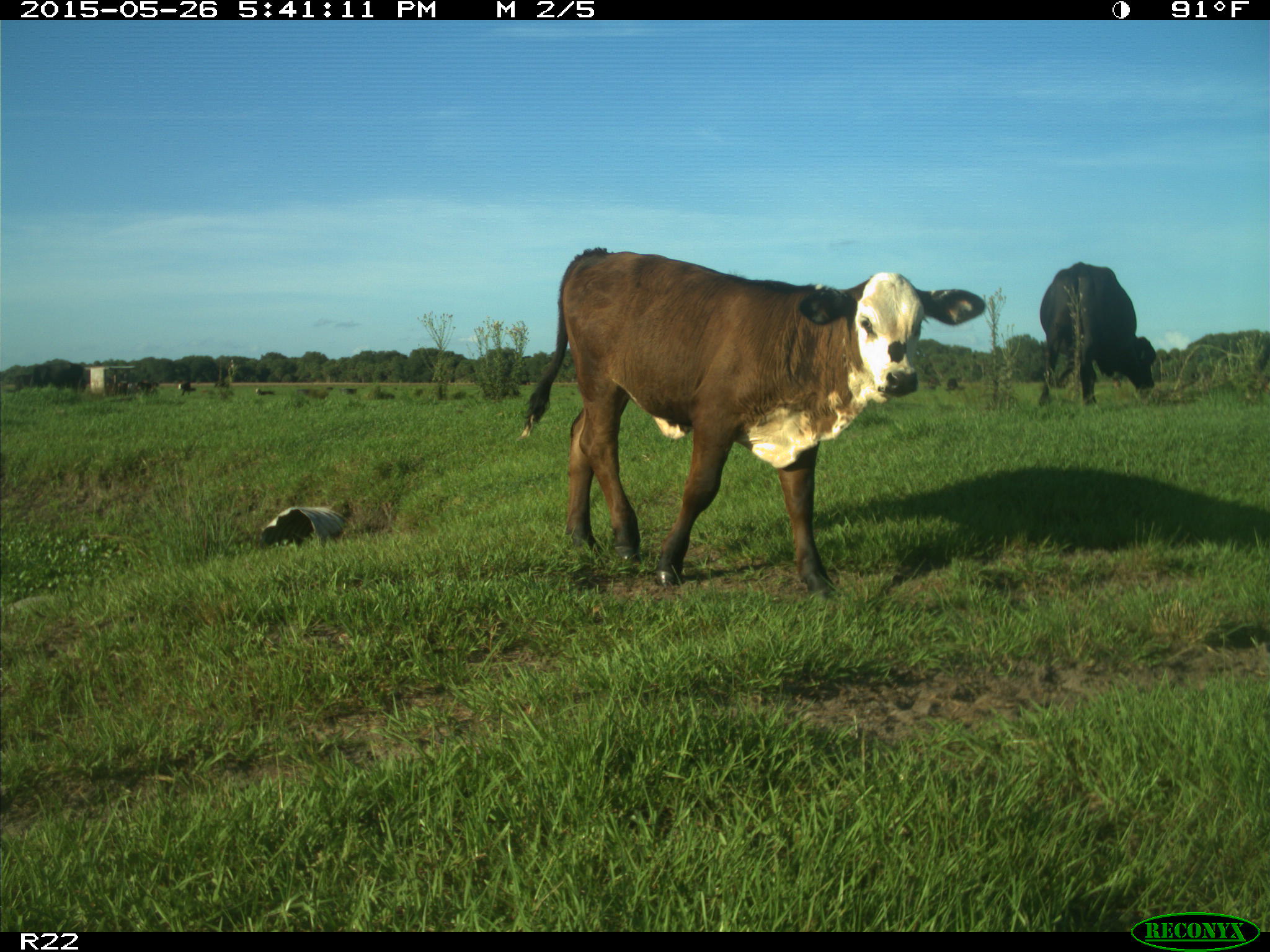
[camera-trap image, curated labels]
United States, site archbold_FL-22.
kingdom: Animalia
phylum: Chordata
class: Mammalia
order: Artiodactyla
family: Bovidae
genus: Bos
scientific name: Bos taurus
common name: domestic cow